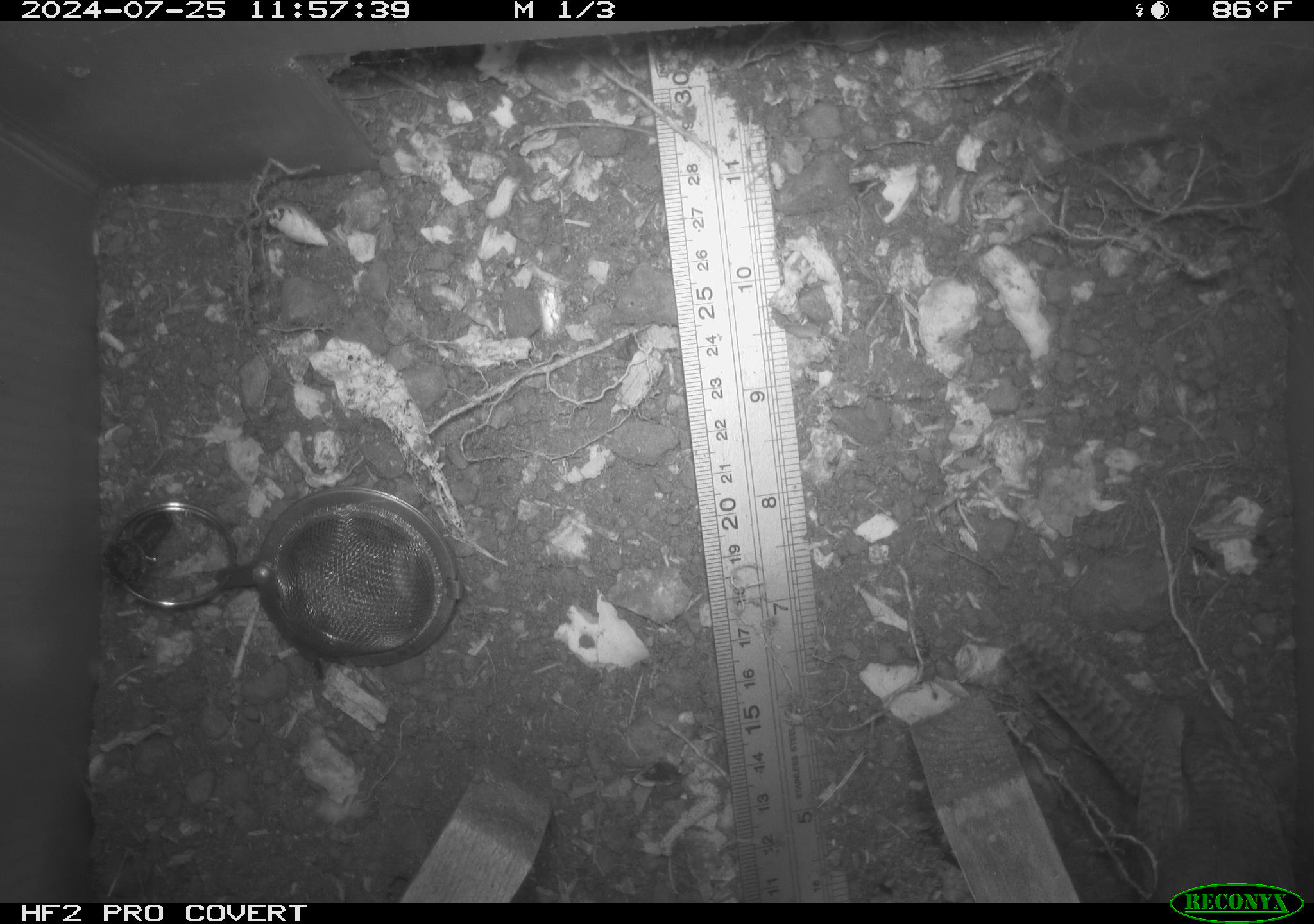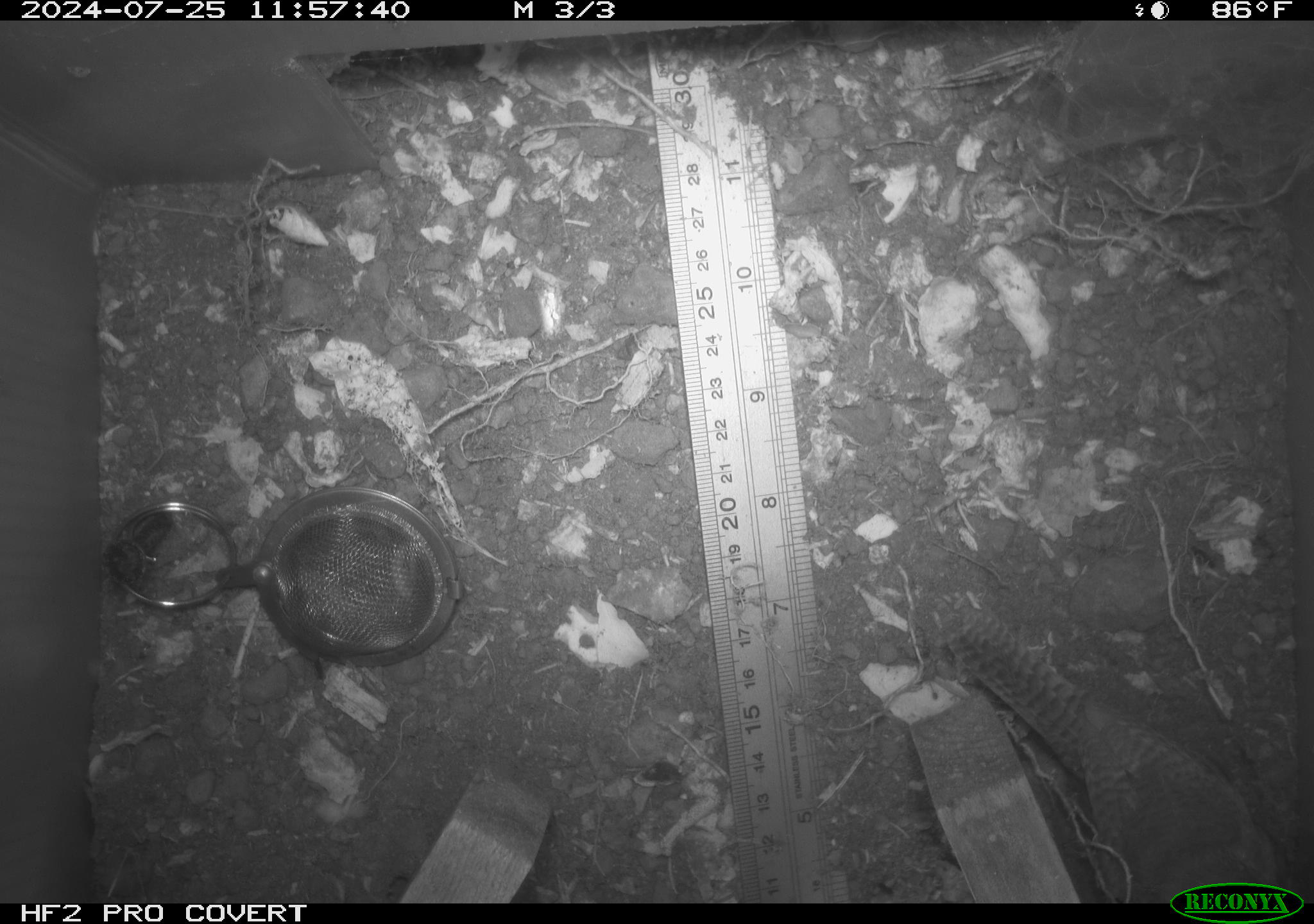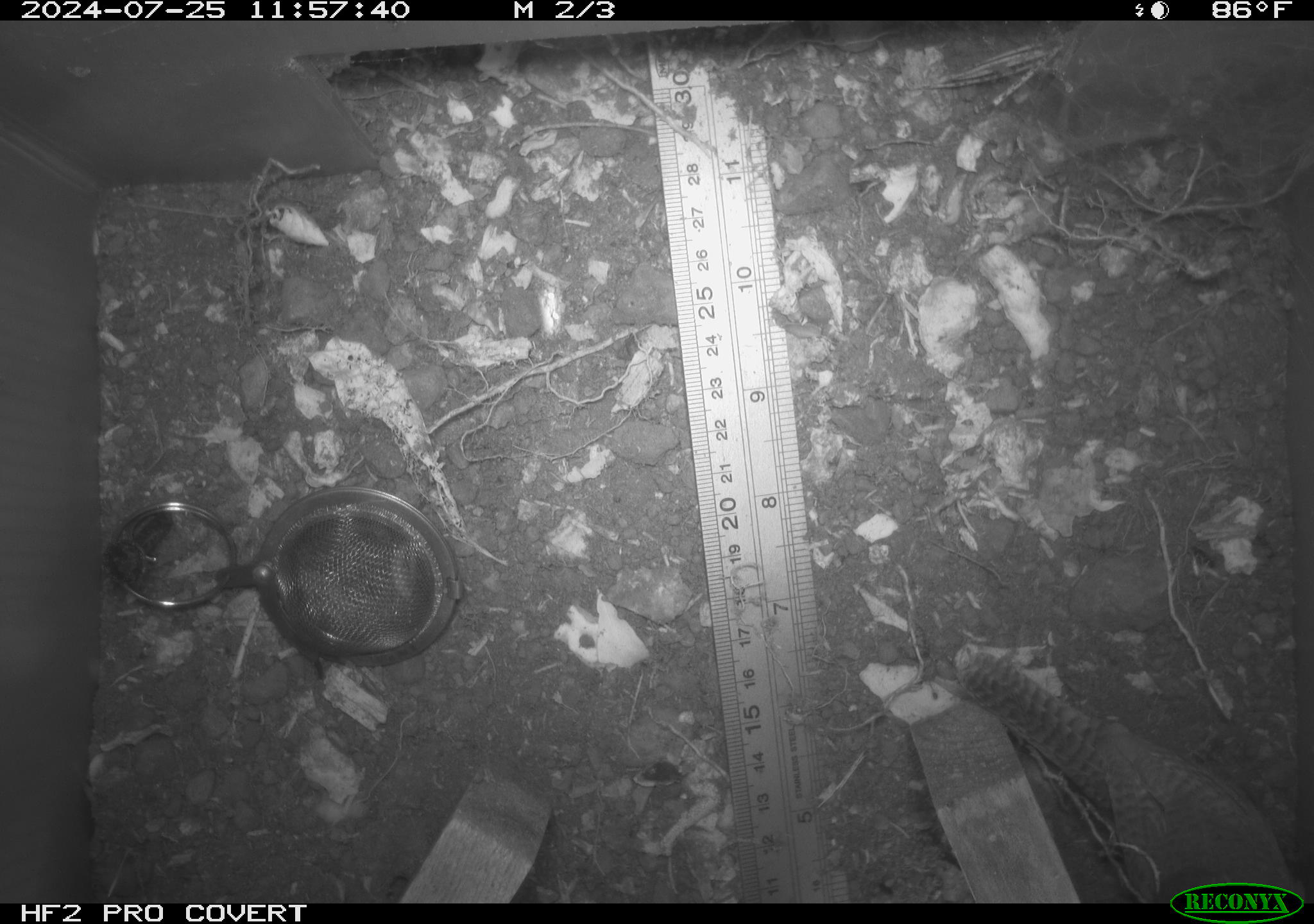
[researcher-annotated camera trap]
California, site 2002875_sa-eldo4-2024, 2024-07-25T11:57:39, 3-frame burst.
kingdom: Animalia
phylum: Chordata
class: Aves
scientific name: Aves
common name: bird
Bird (Aves).